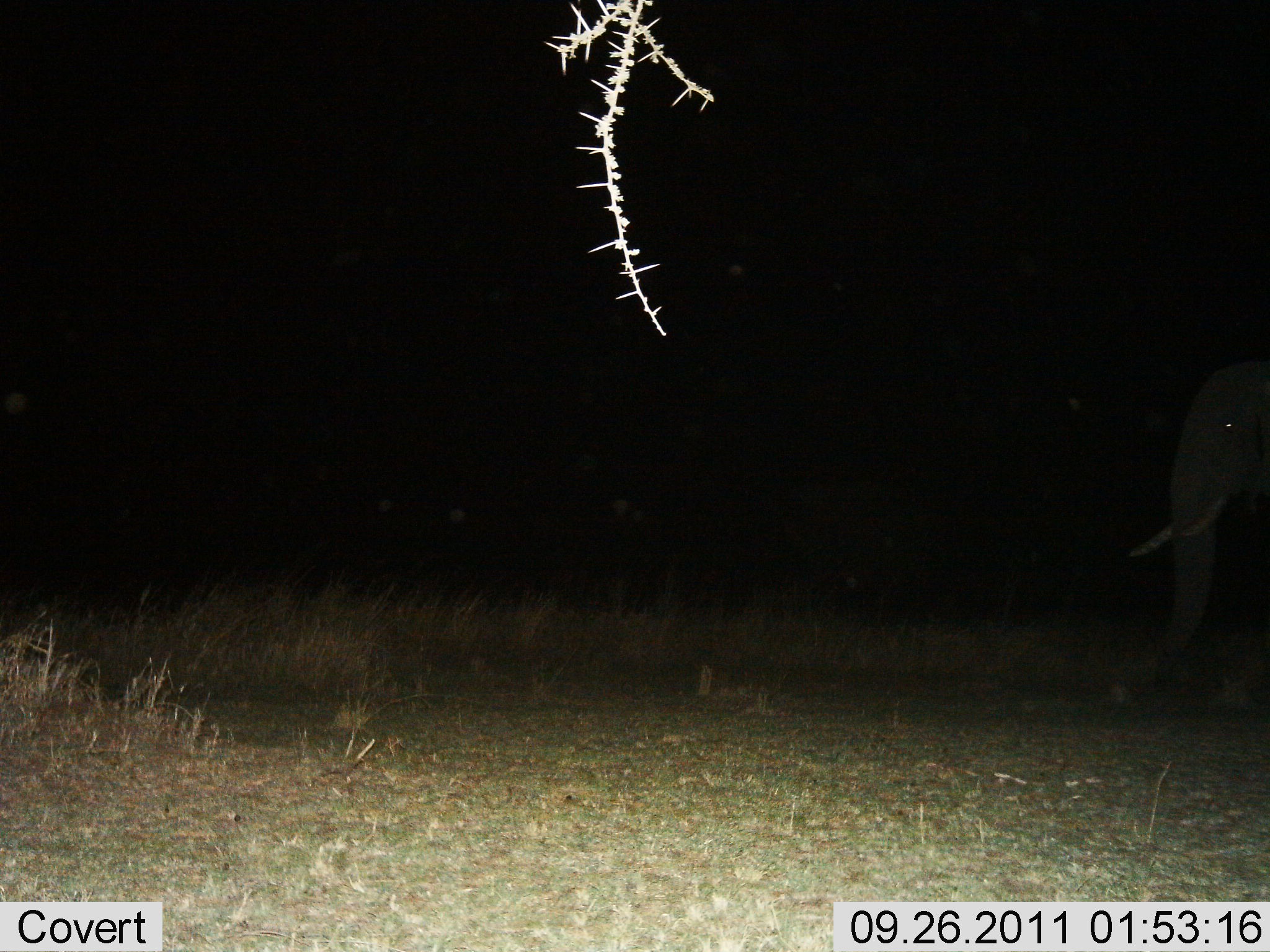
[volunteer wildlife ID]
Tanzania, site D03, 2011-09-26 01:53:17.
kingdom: Animalia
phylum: Chordata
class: Mammalia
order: Proboscidea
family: Elephantidae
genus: Loxodonta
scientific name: Loxodonta africana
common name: african bush elephant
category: elephant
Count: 1.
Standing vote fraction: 62%.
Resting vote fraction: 6%.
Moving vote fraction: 44%.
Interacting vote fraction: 0%.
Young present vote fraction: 0%.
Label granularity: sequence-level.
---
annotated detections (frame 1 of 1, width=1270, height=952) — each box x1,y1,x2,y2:
animal: 1125,360,1270,705